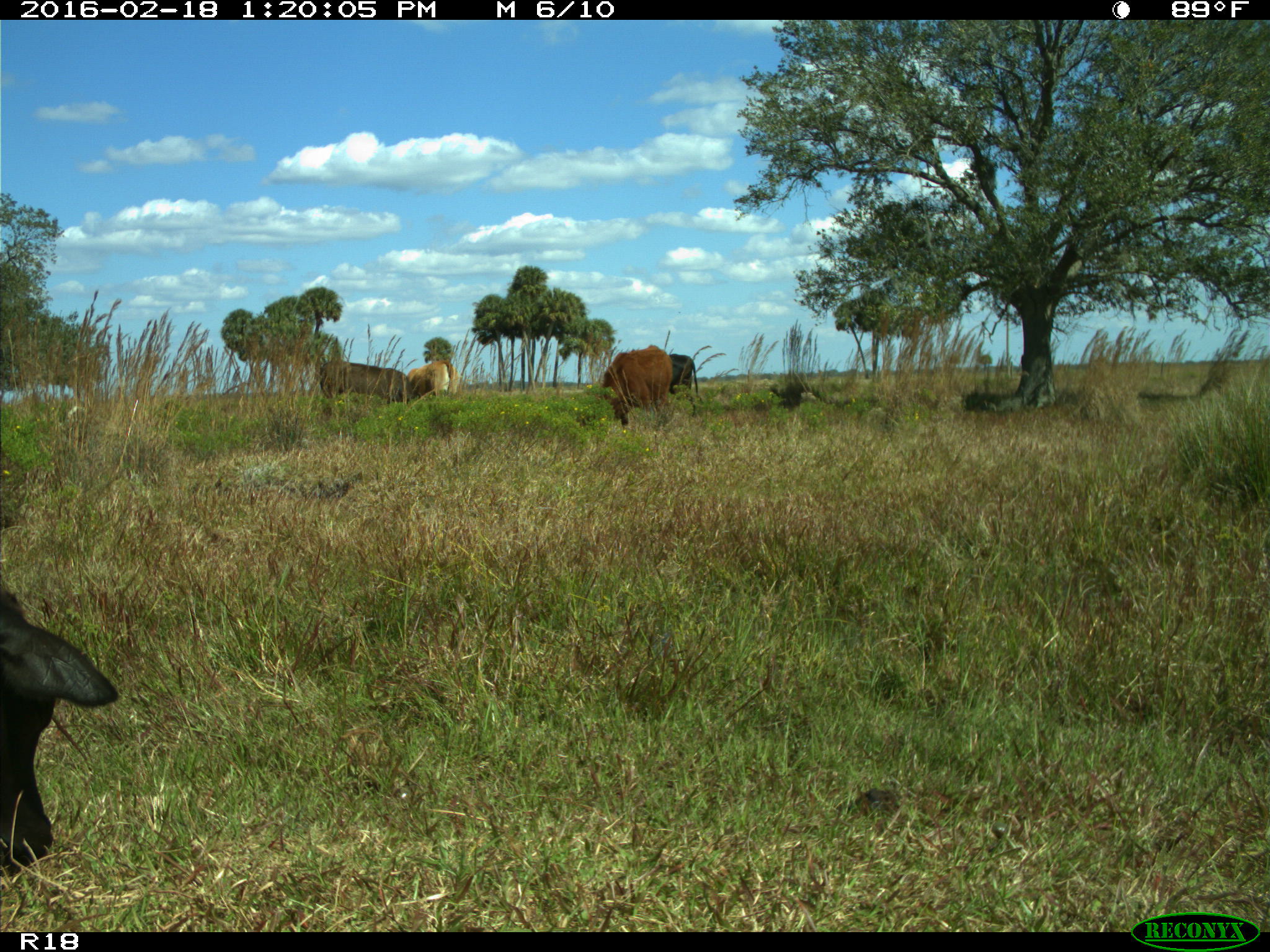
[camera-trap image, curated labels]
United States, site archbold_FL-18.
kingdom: Animalia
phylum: Chordata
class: Mammalia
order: Artiodactyla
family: Bovidae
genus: Bos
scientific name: Bos taurus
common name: domestic cow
Bos taurus (domestic cow).